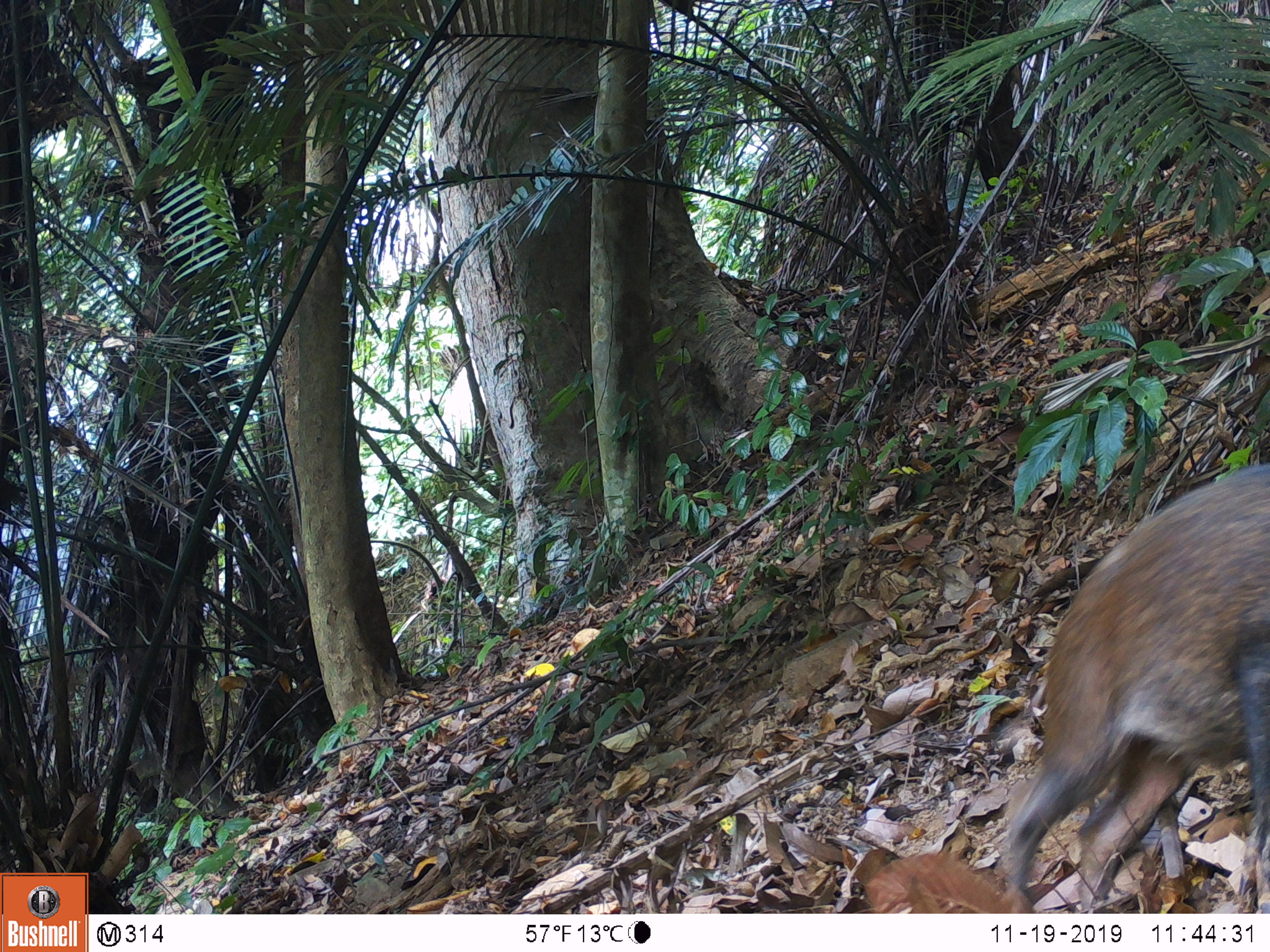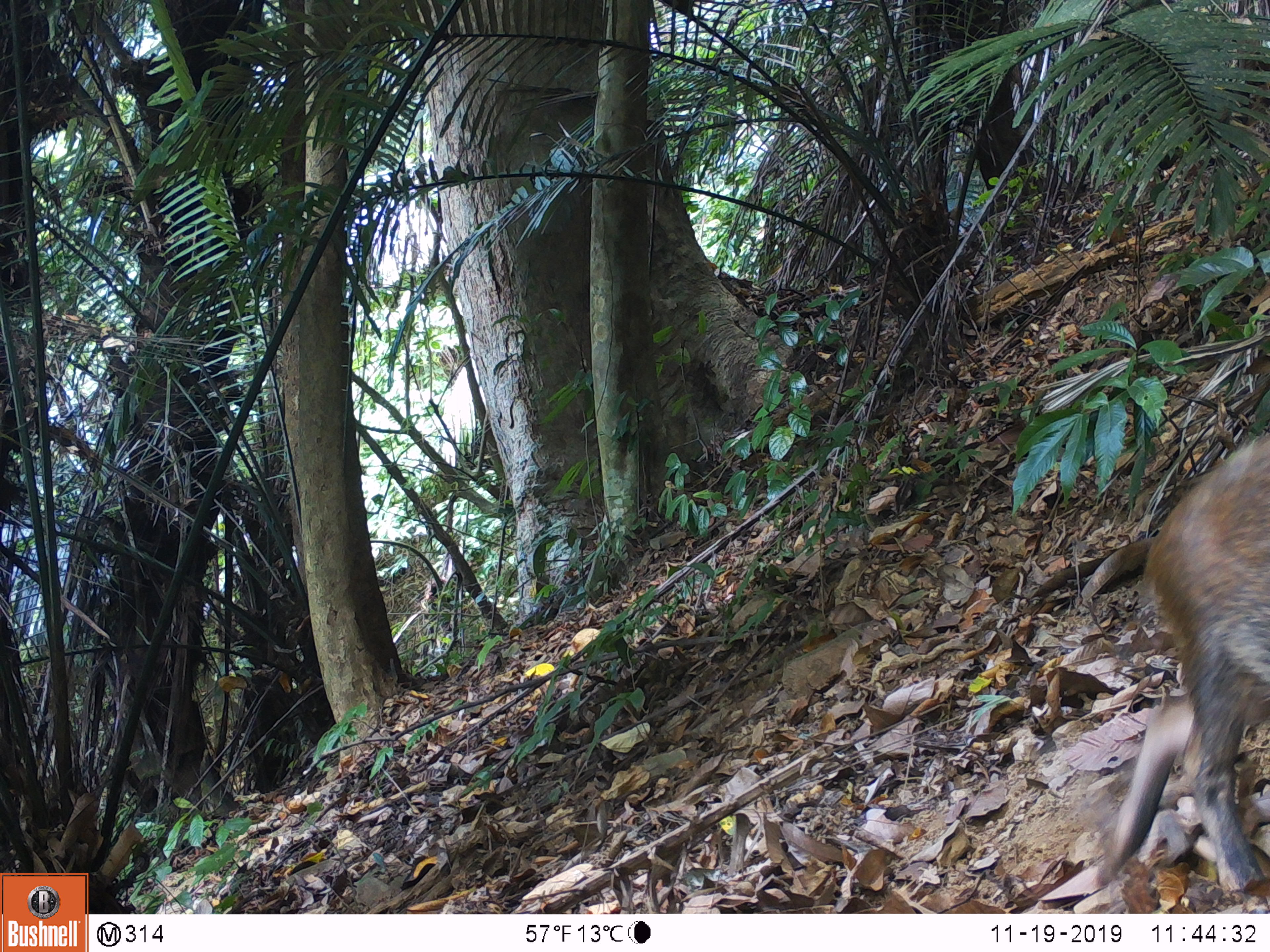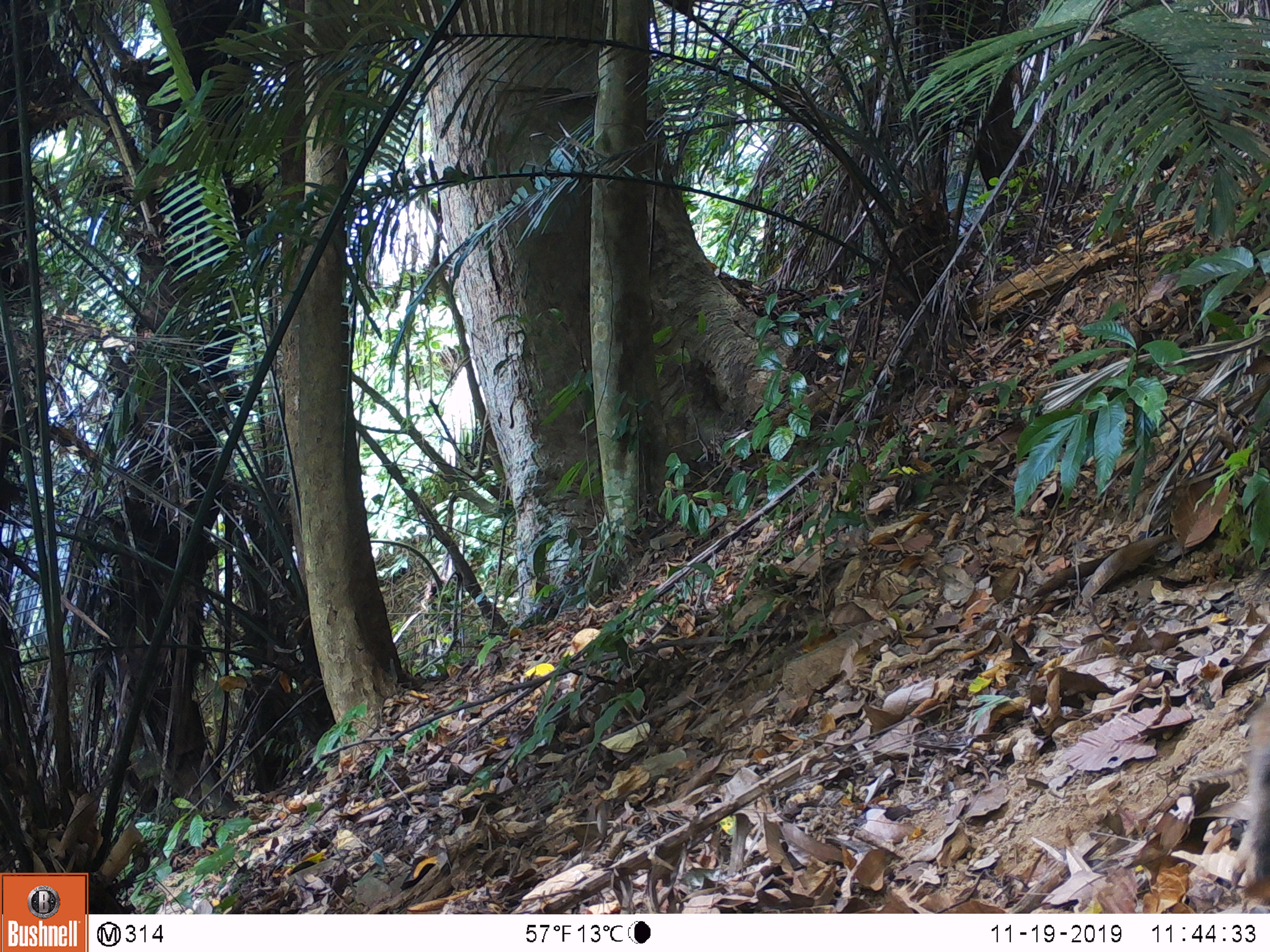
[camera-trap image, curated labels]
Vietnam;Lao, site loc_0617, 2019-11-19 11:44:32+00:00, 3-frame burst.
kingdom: Animalia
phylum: Chordata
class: Mammalia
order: Artiodactyla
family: Suidae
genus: Sus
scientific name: Sus scrofa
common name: eurasian wild pig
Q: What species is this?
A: Eurasian wild pig (Sus scrofa).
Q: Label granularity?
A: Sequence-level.